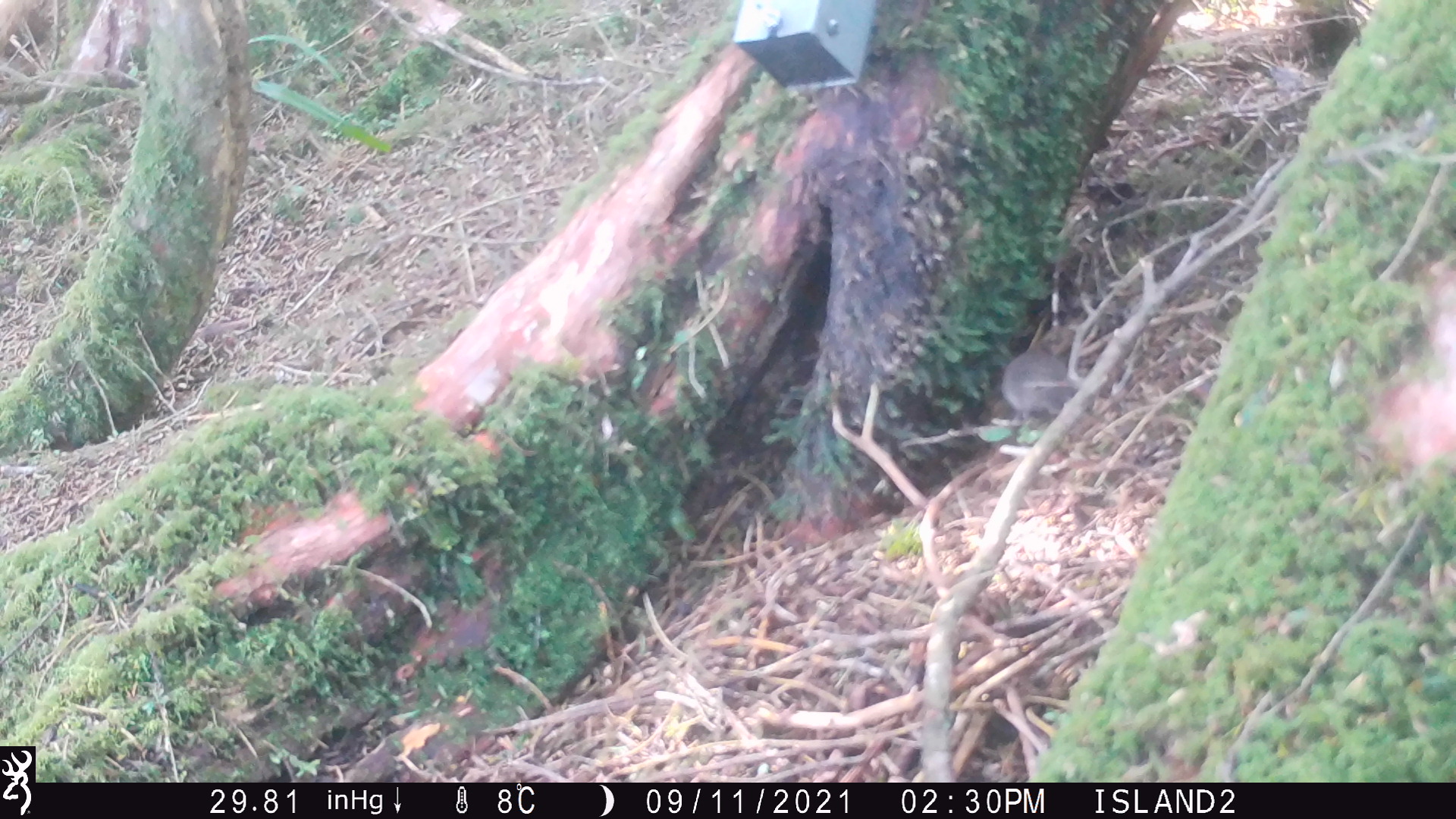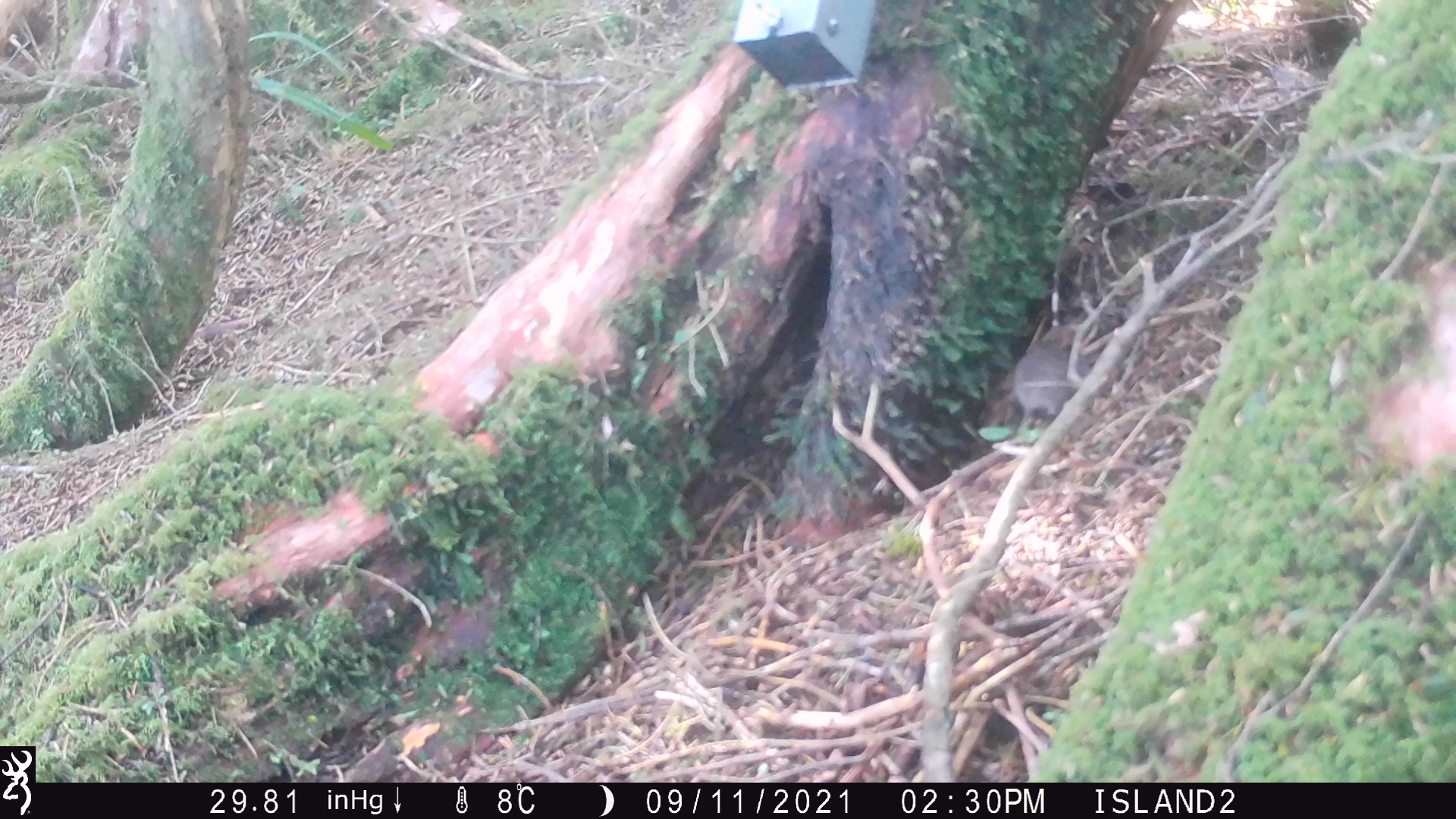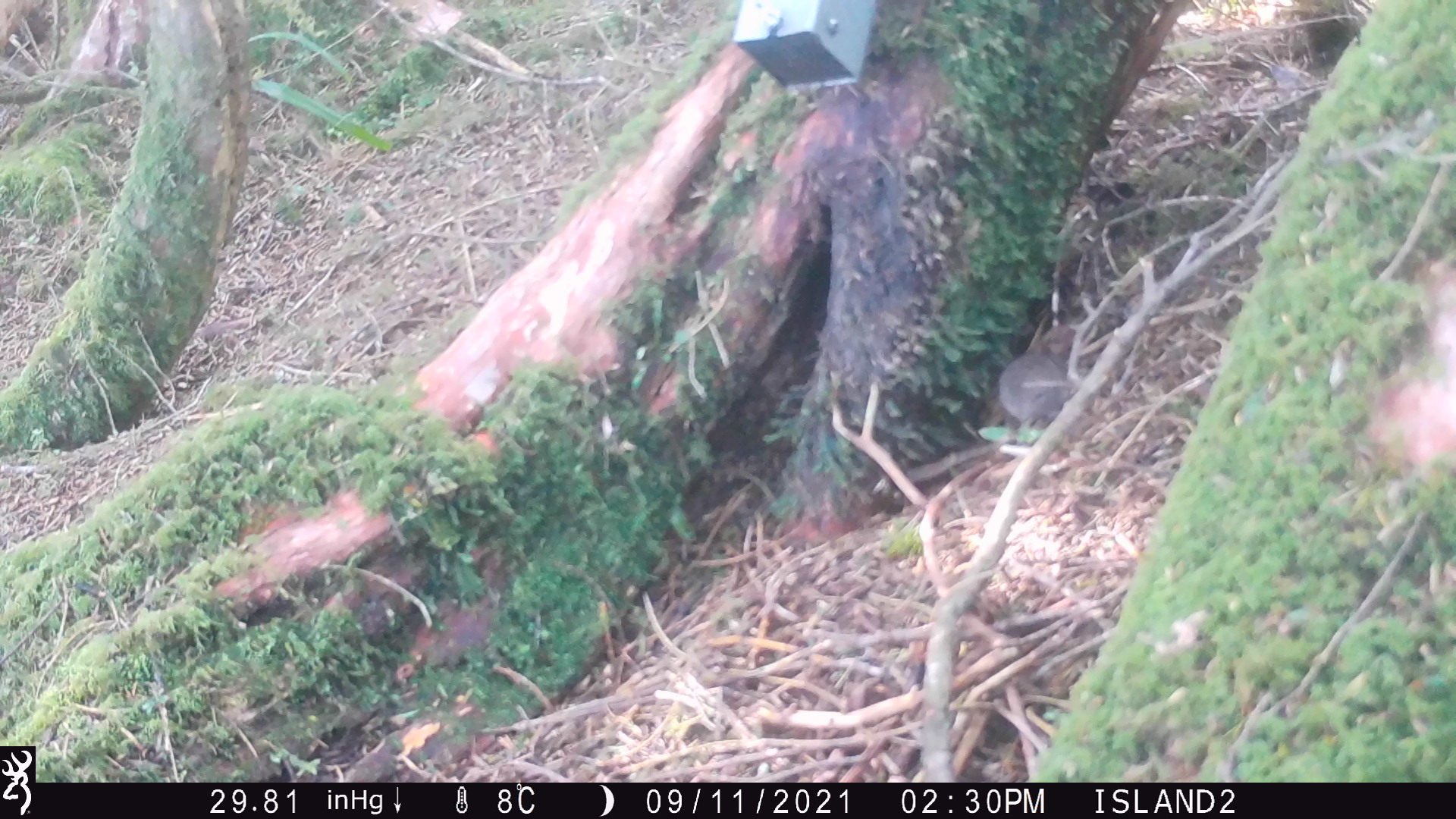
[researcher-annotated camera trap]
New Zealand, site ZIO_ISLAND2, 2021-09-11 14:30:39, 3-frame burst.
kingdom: Animalia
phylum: Chordata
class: Mammalia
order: Rodentia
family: Muridae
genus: Mus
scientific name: Mus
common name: mouse